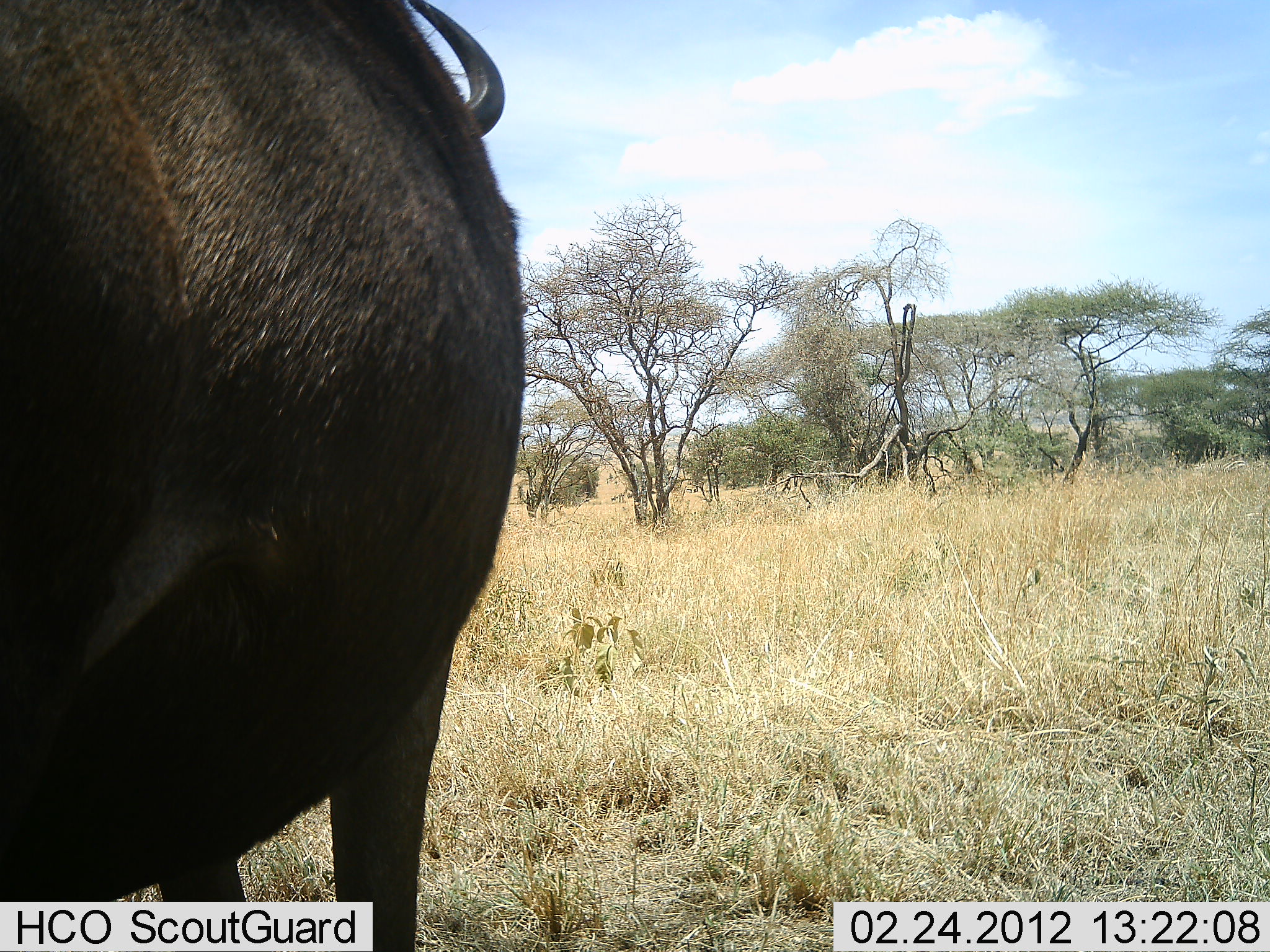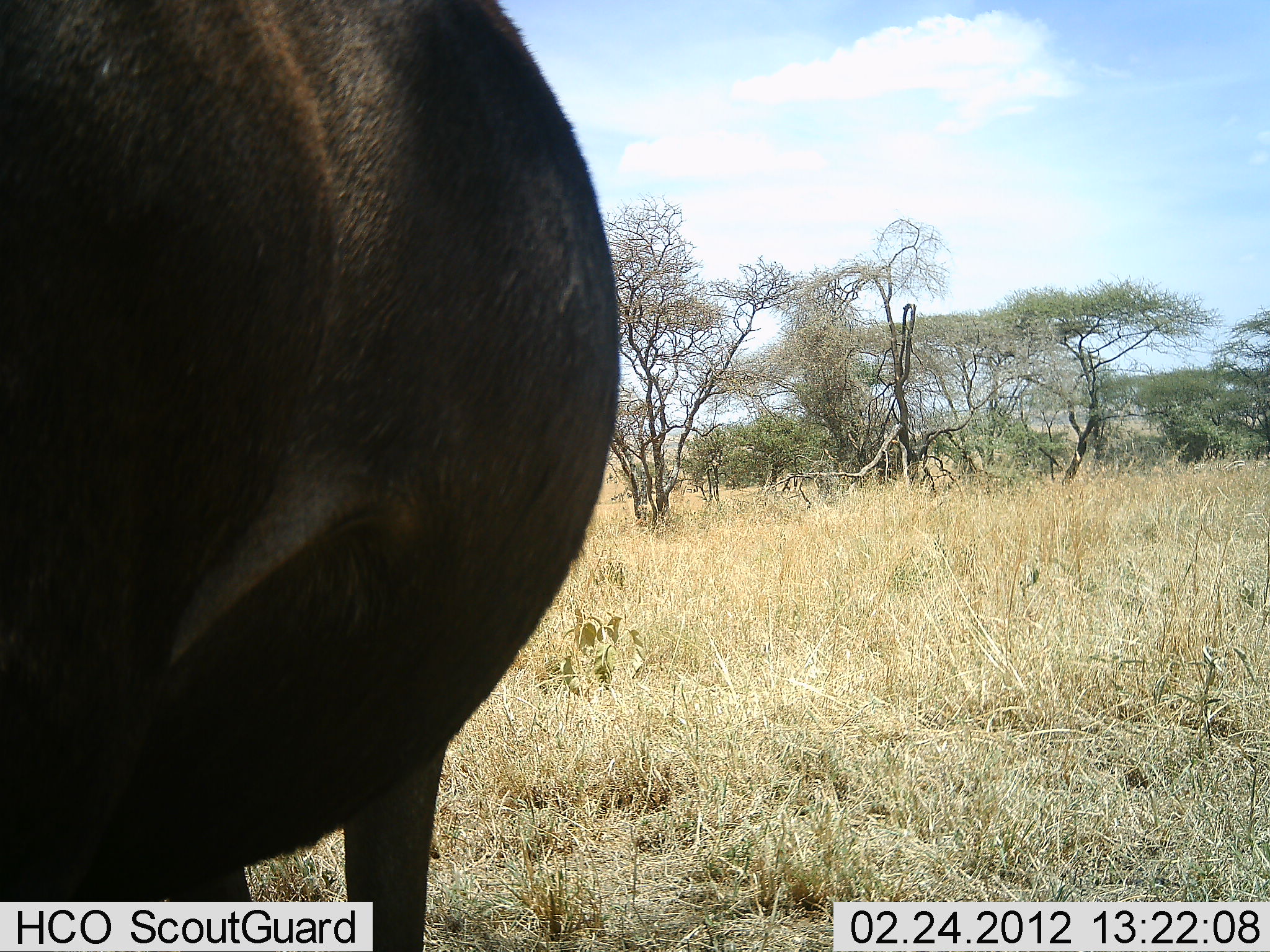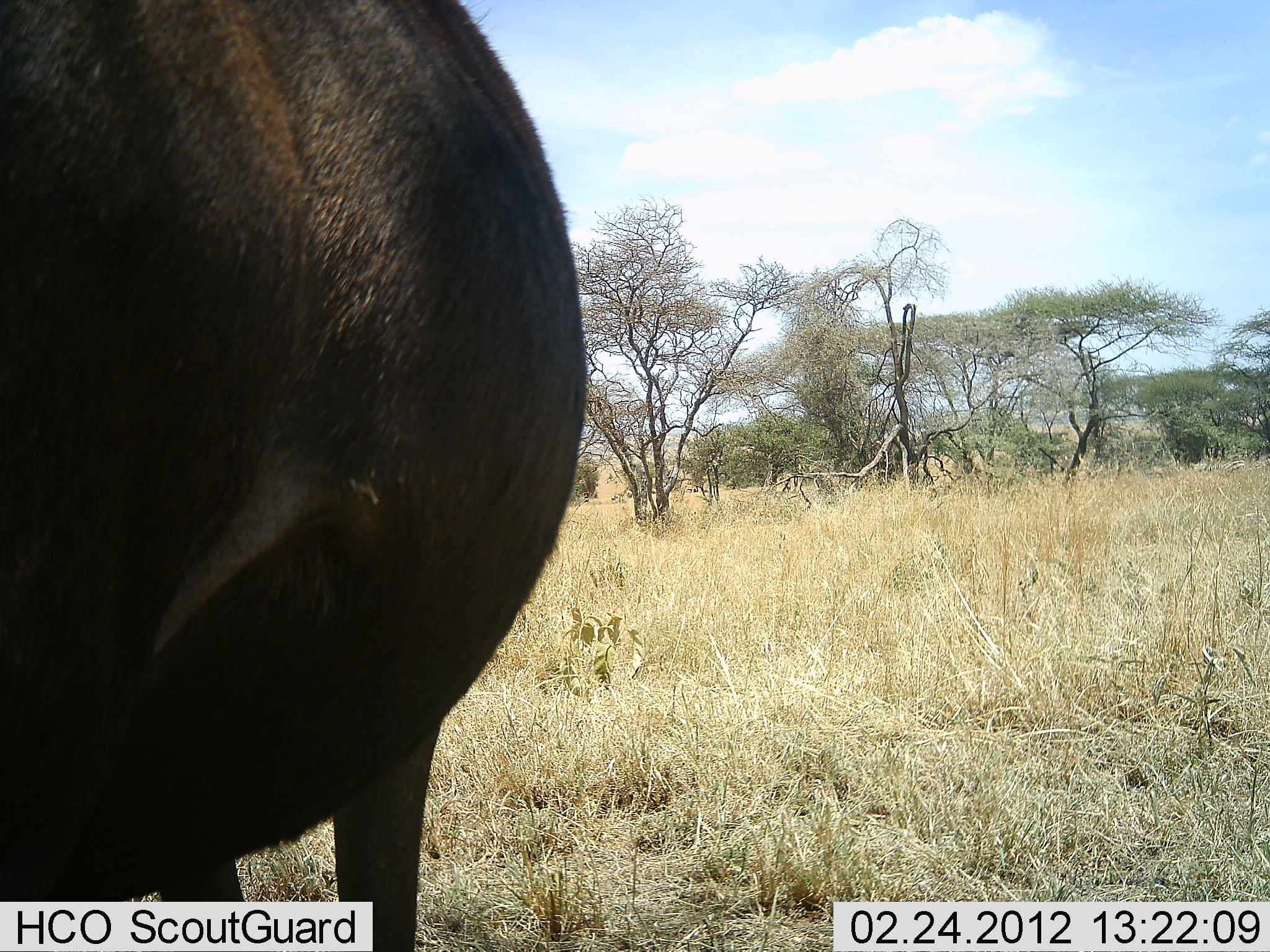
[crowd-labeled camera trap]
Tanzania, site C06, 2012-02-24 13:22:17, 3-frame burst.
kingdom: Animalia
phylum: Chordata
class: Mammalia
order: Artiodactyla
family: Bovidae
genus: Connochaetes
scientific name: Connochaetes taurinus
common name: blue wildebeest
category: wildebeest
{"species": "wildebeest (blue wildebeest) (Connochaetes taurinus)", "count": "1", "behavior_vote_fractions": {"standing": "100%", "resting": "0%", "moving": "0%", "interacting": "0%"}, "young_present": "0%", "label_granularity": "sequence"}